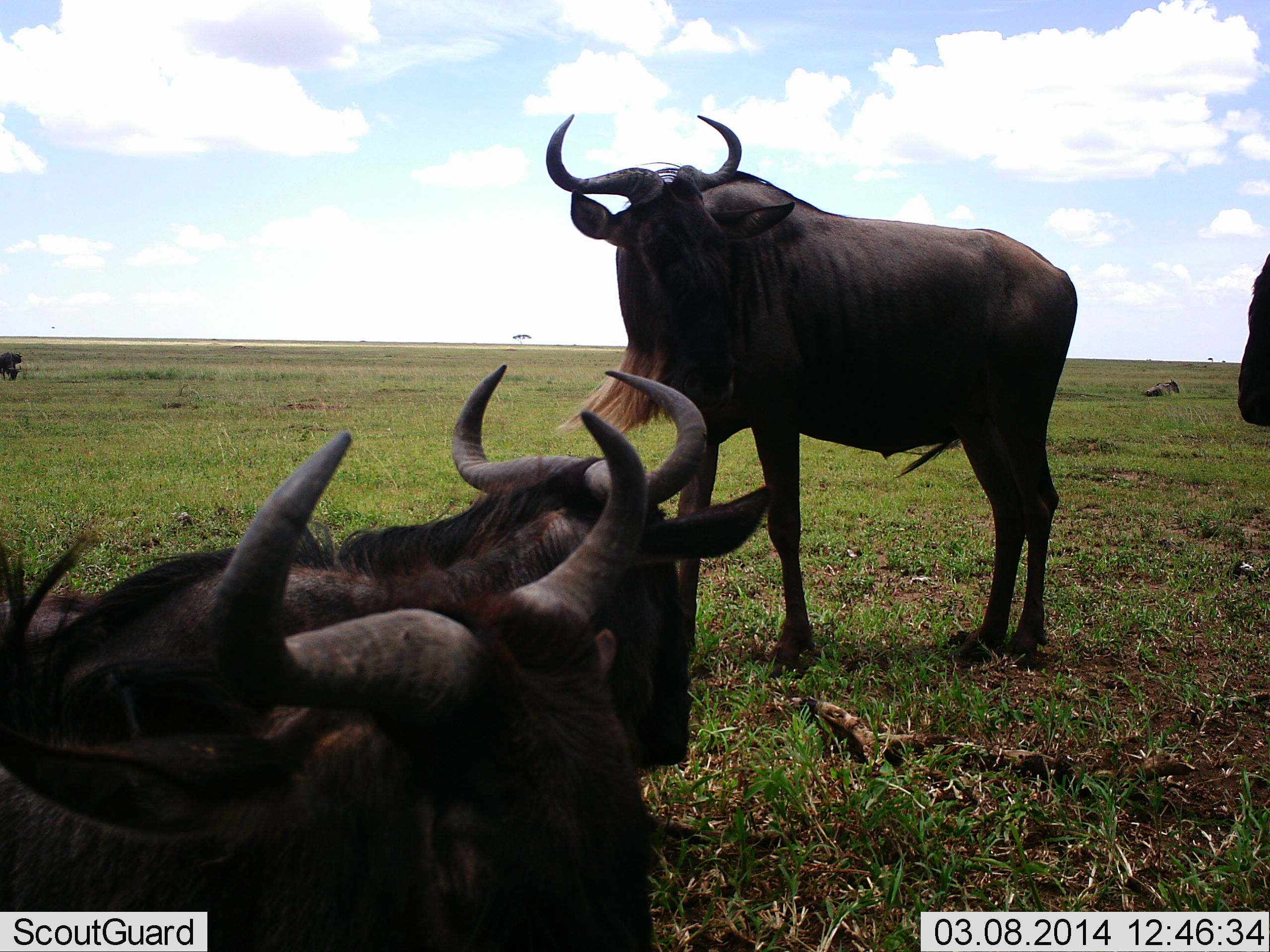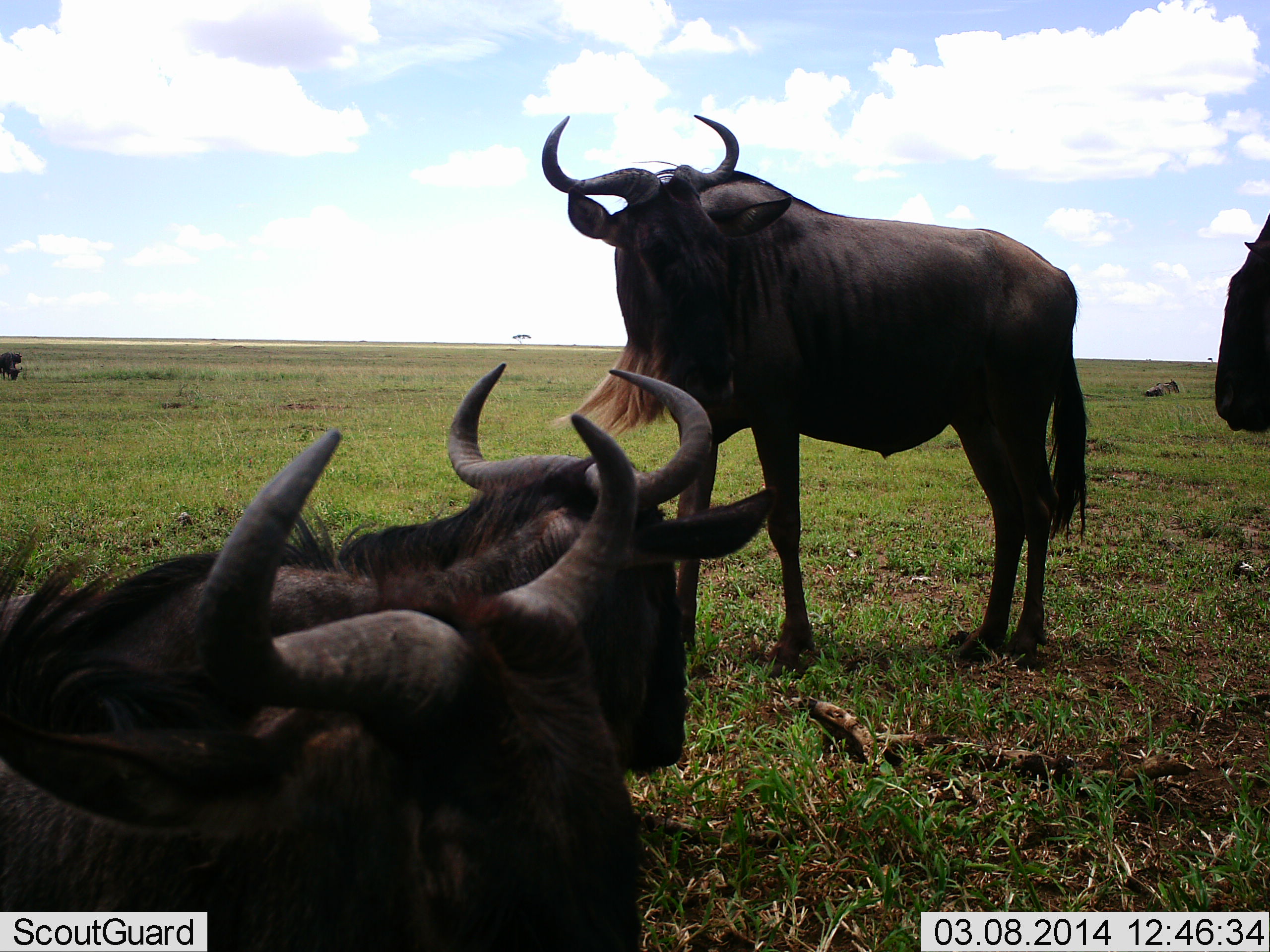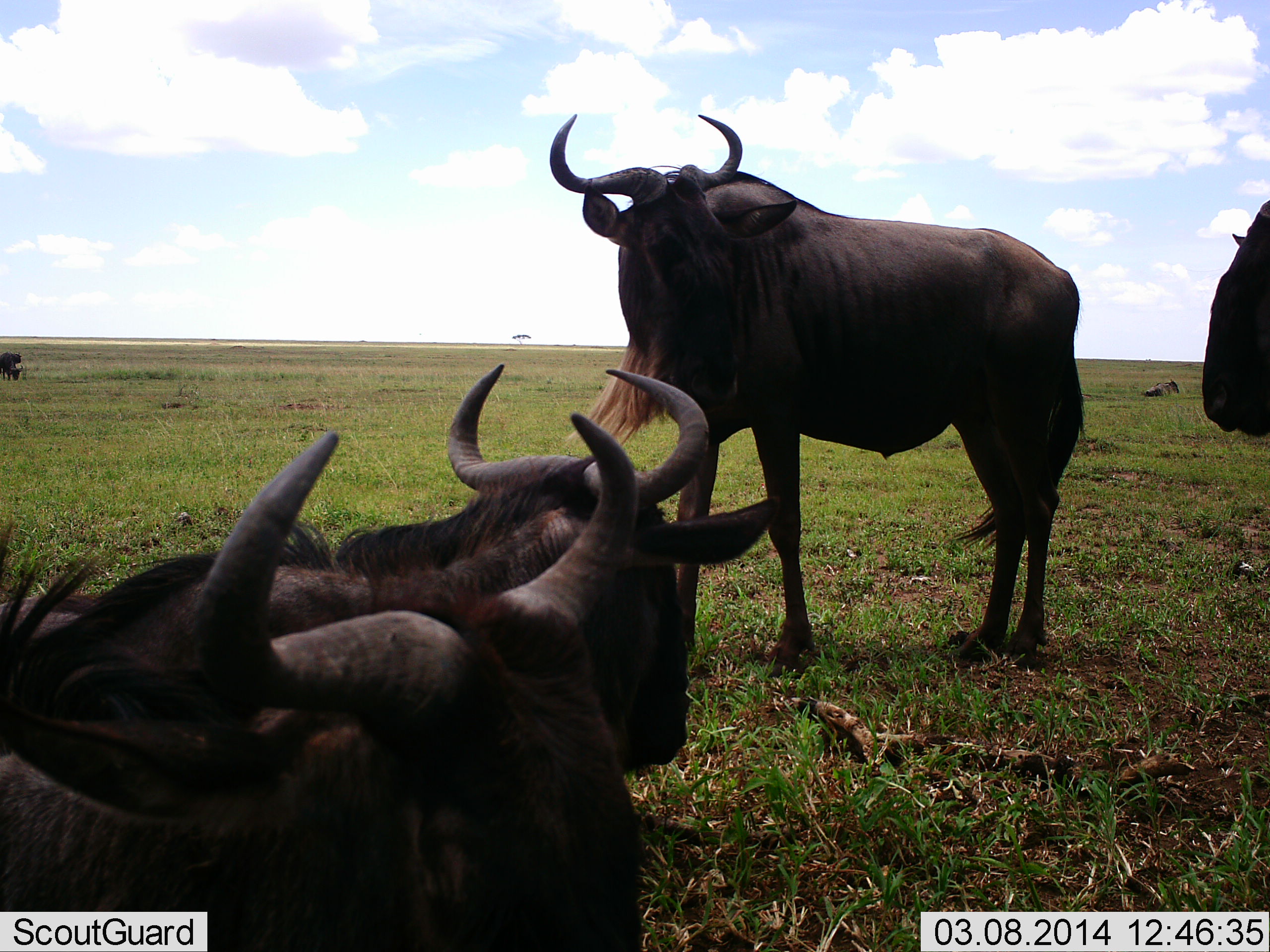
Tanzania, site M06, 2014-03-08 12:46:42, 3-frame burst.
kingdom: Animalia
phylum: Chordata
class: Mammalia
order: Artiodactyla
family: Bovidae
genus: Connochaetes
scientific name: Connochaetes taurinus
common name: blue wildebeest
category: wildebeest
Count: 4.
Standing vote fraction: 80%.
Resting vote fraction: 90%.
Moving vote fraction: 0%.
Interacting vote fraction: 10%.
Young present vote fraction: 10%.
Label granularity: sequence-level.